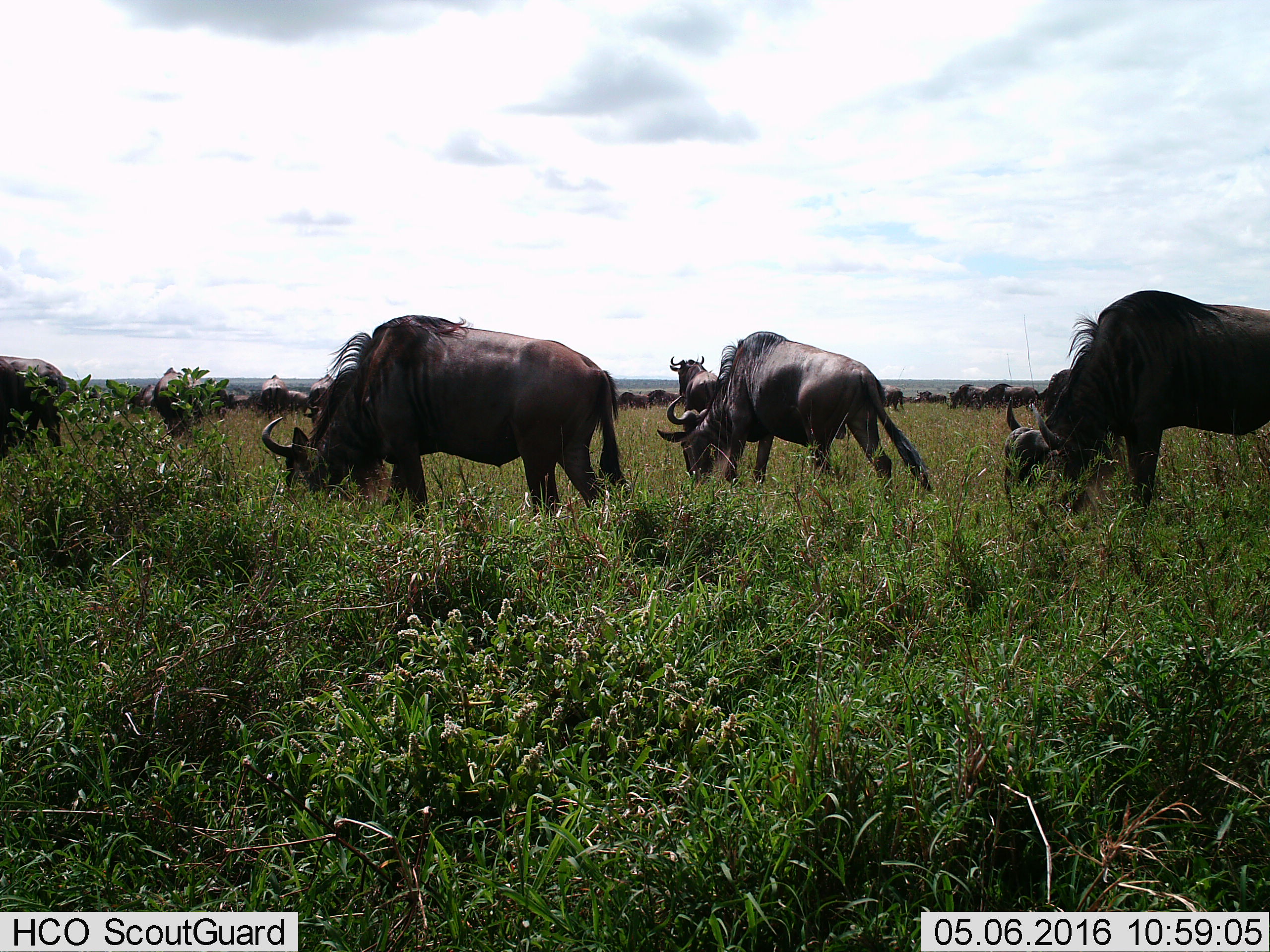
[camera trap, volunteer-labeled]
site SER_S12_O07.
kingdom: Animalia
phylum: Chordata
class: Mammalia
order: Artiodactyla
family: Bovidae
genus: Connochaetes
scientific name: Connochaetes taurinus taurinus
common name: blue wildebeest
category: wildebeestblue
Wildebeestblue (blue wildebeest) (Connochaetes taurinus taurinus), count 11-50. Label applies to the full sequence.